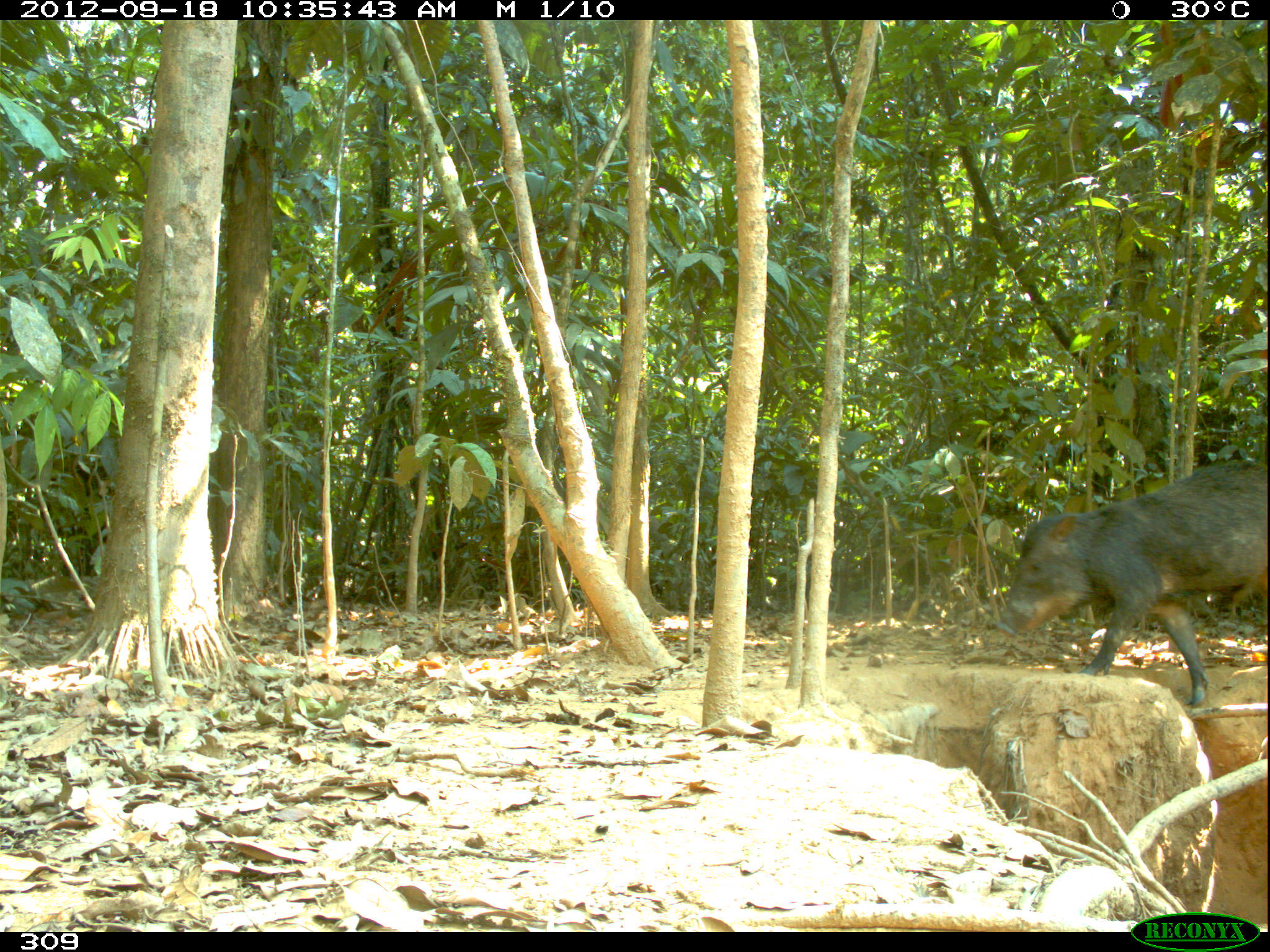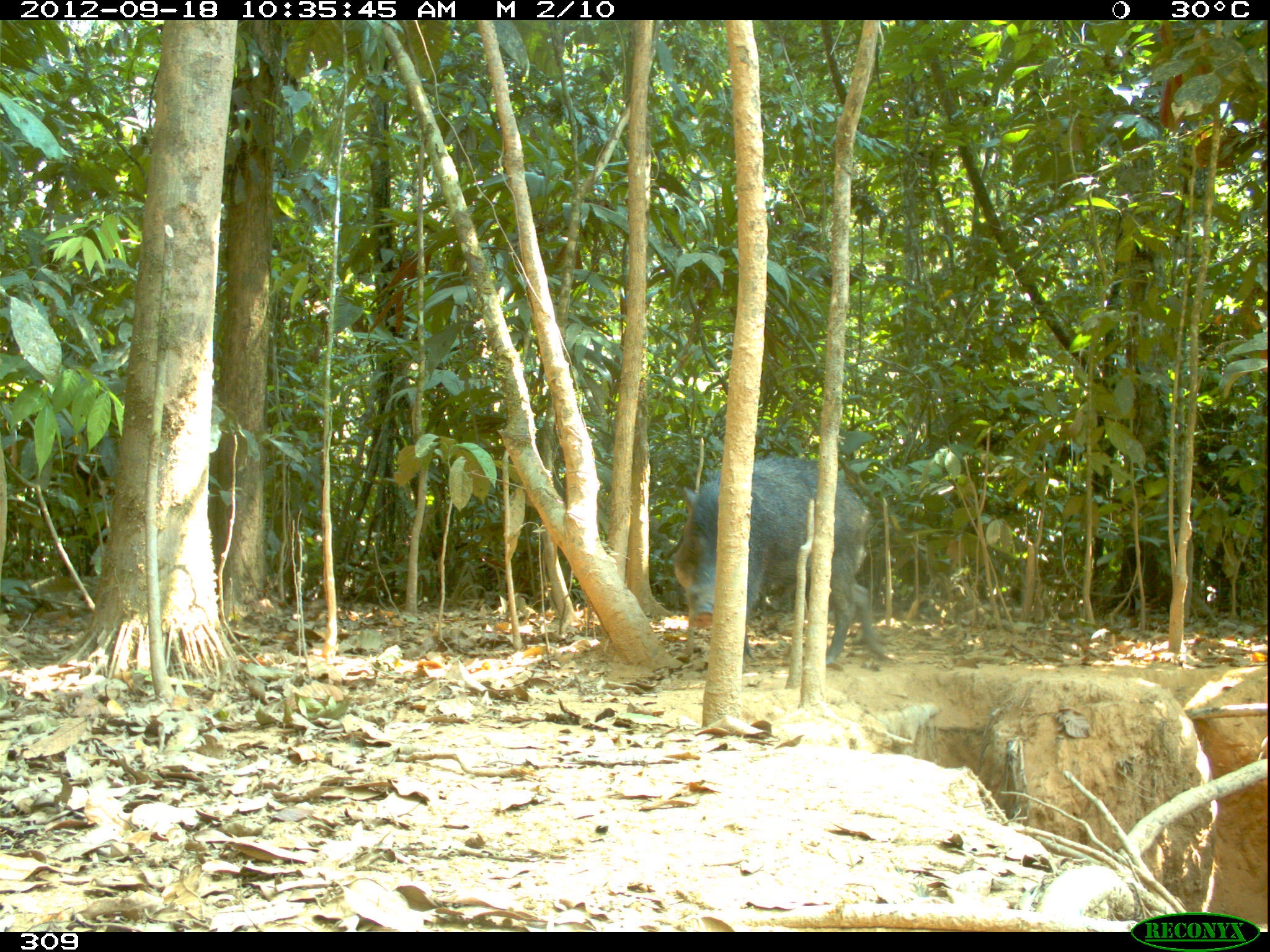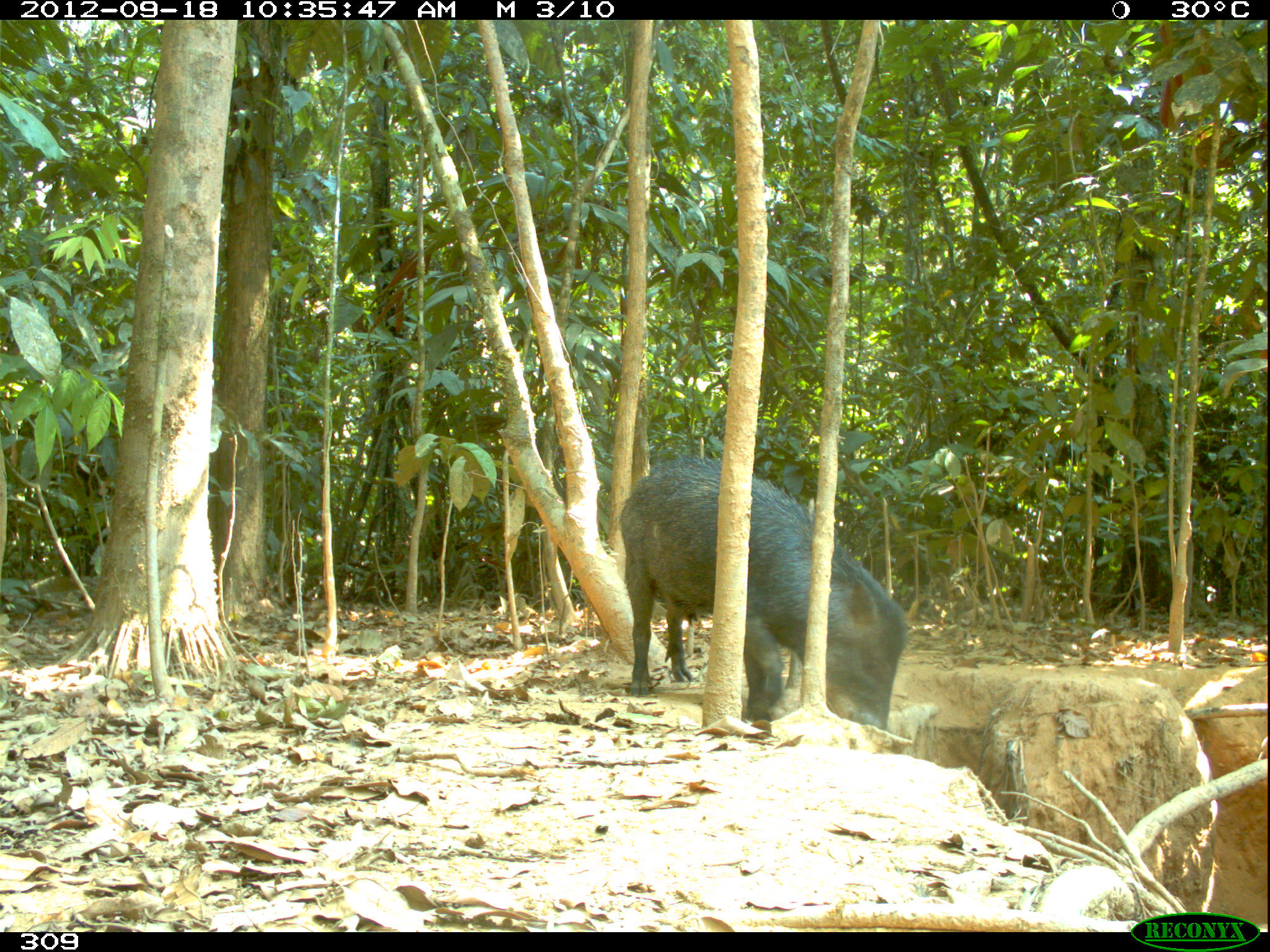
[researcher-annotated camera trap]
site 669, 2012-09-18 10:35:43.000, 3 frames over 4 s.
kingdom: Animalia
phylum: Chordata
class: Mammalia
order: Artiodactyla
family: Tayassuidae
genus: Tayassu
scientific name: Tayassu pecari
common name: white-lipped peccary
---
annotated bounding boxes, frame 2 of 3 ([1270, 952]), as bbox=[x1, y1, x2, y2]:
tayassu pecari: bbox=[674, 451, 887, 665]